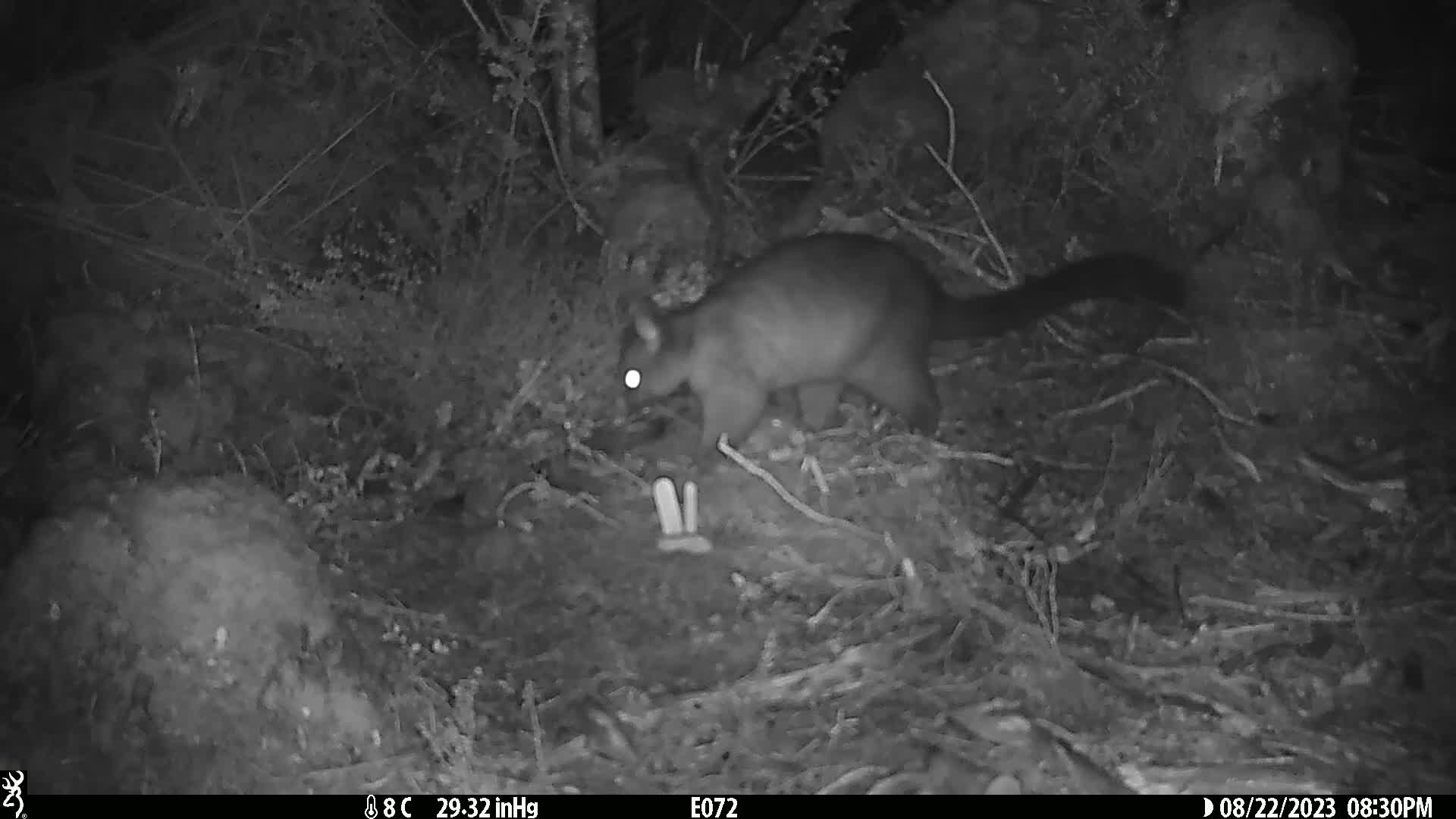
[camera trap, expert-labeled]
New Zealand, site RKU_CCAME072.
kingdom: Animalia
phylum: Chordata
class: Mammalia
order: Diprotodontia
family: Phalangeridae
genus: Trichosurus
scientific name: Trichosurus vulpecula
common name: common brushtail possum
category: possum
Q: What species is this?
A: Possum (common brushtail possum) (Trichosurus vulpecula).